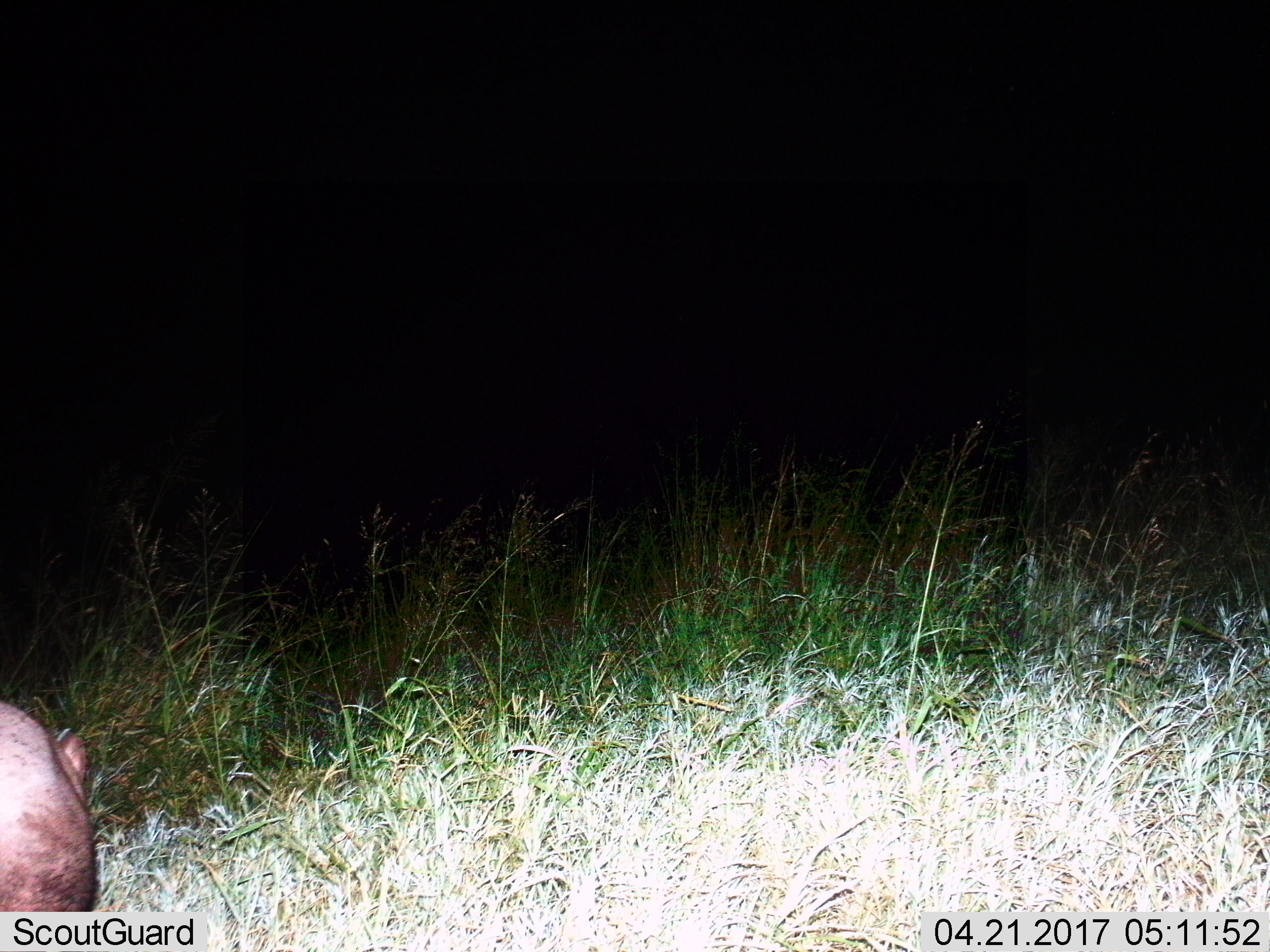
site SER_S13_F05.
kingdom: Animalia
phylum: Chordata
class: Mammalia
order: Artiodactyla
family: Hippopotamidae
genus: Hippopotamus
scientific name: Hippopotamus amphibius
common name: hippopotamus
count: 1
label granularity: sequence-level